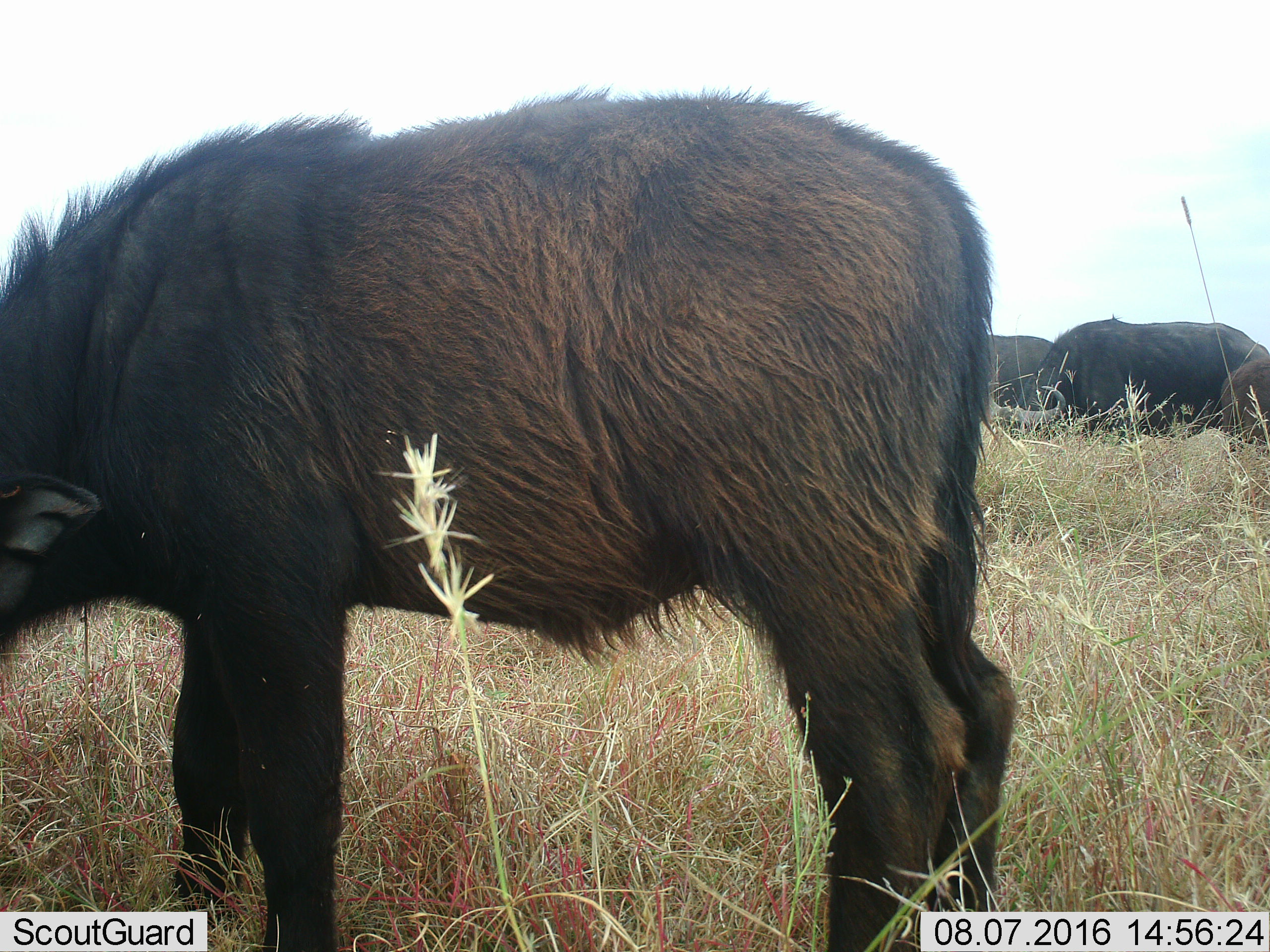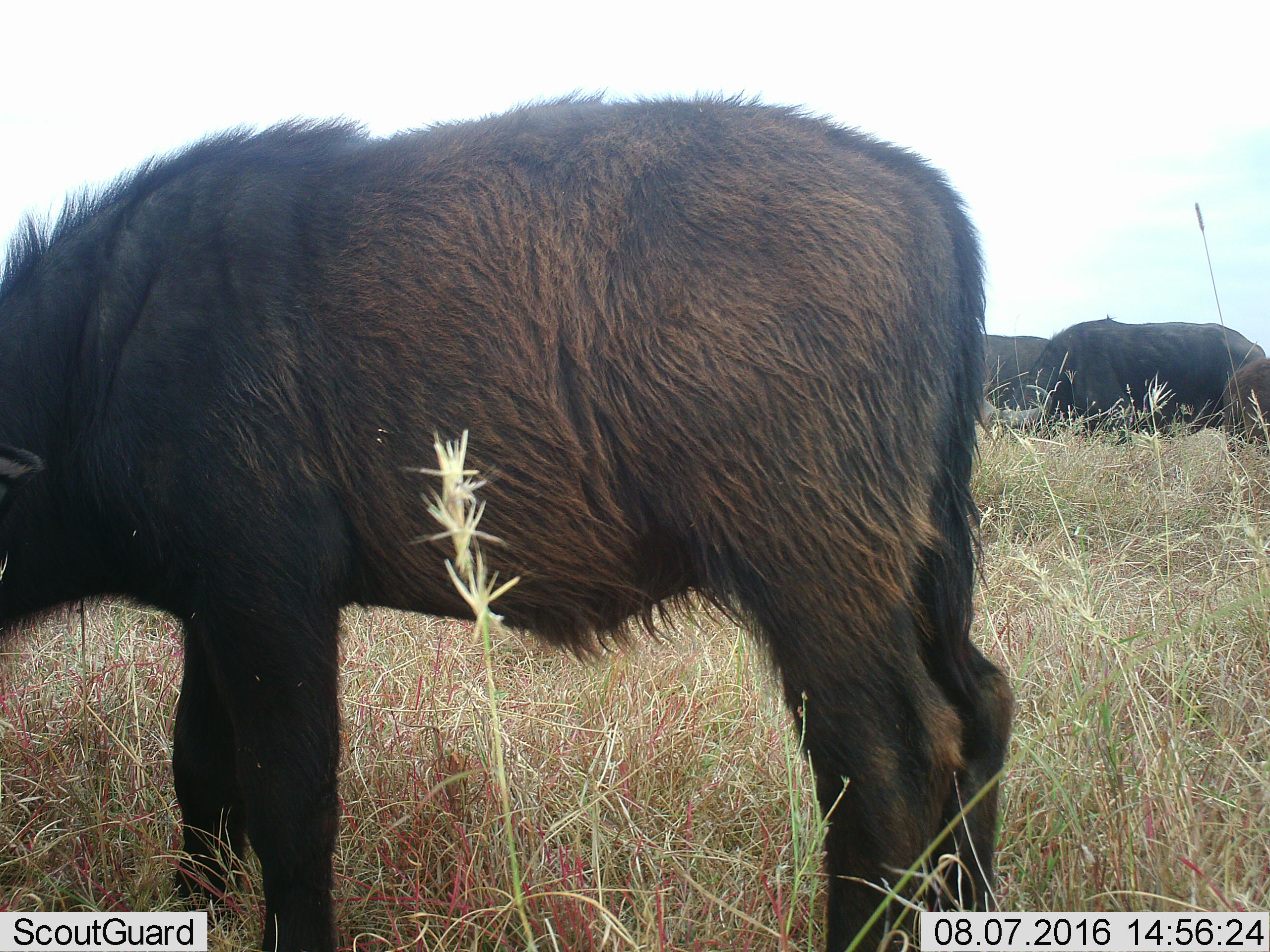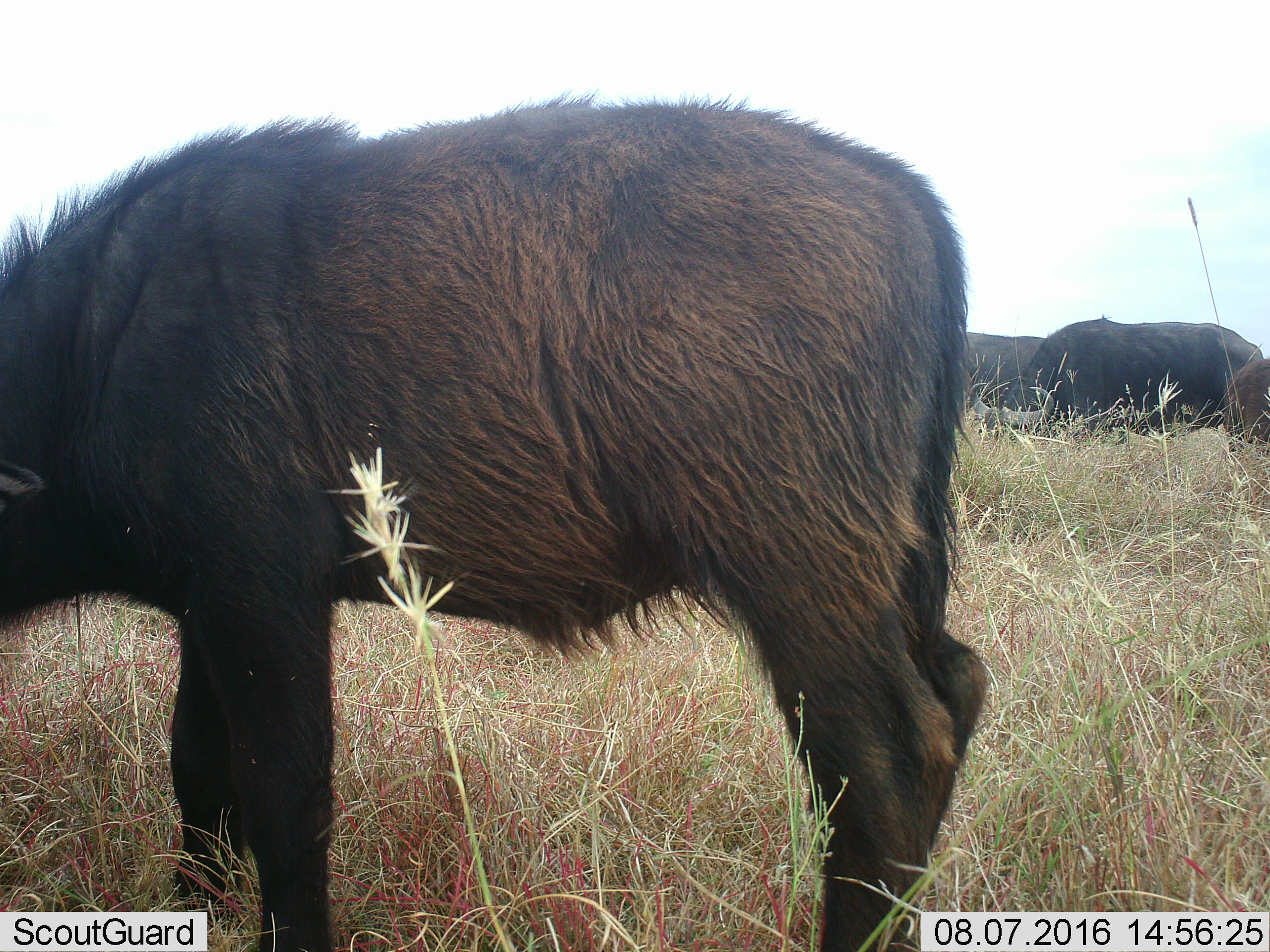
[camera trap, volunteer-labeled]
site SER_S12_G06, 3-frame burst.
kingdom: Animalia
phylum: Chordata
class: Mammalia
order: Artiodactyla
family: Bovidae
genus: Syncerus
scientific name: Syncerus caffer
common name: african buffalo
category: buffalo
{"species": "buffalo (african buffalo) (Syncerus caffer)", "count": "4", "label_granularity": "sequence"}